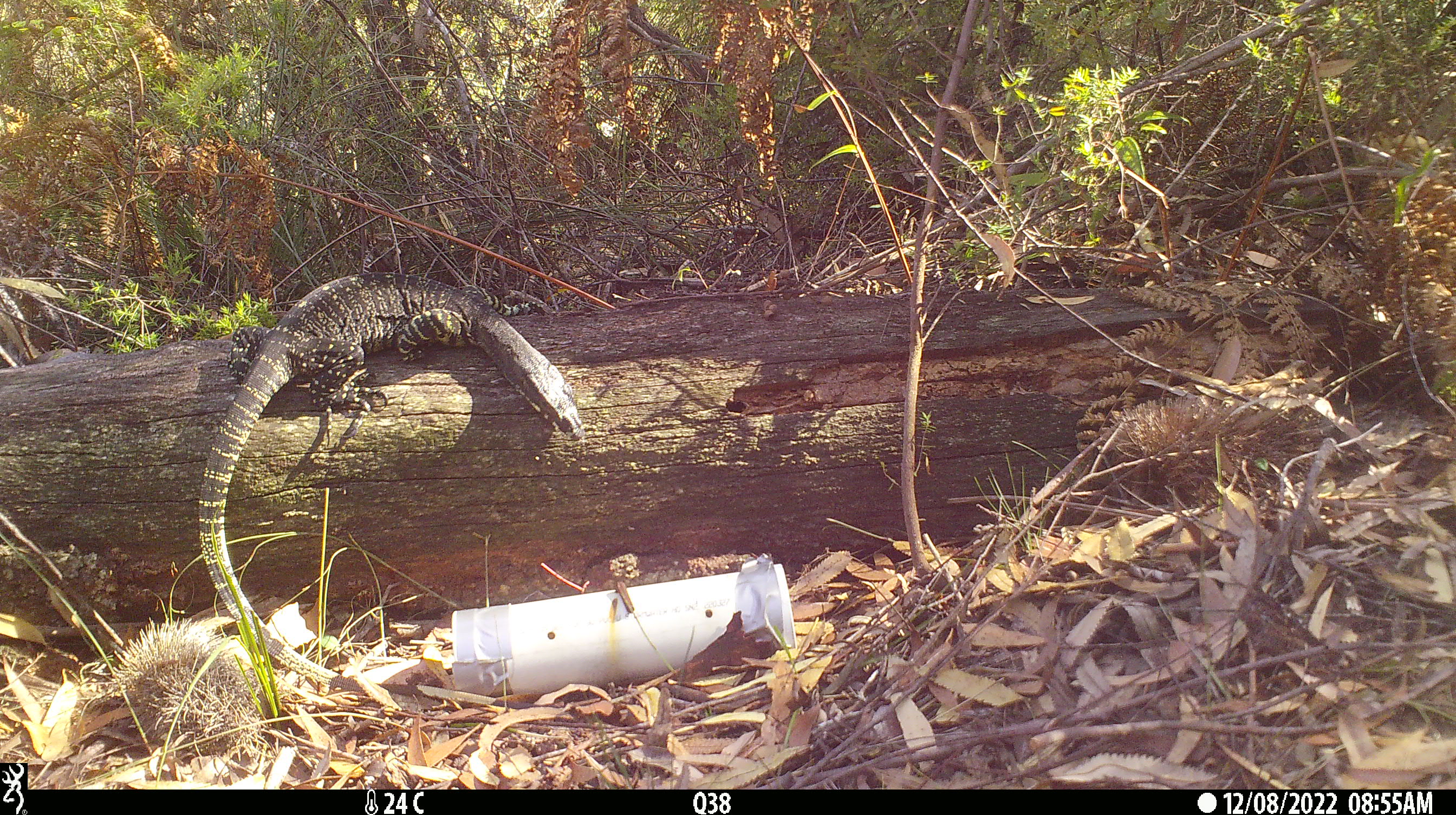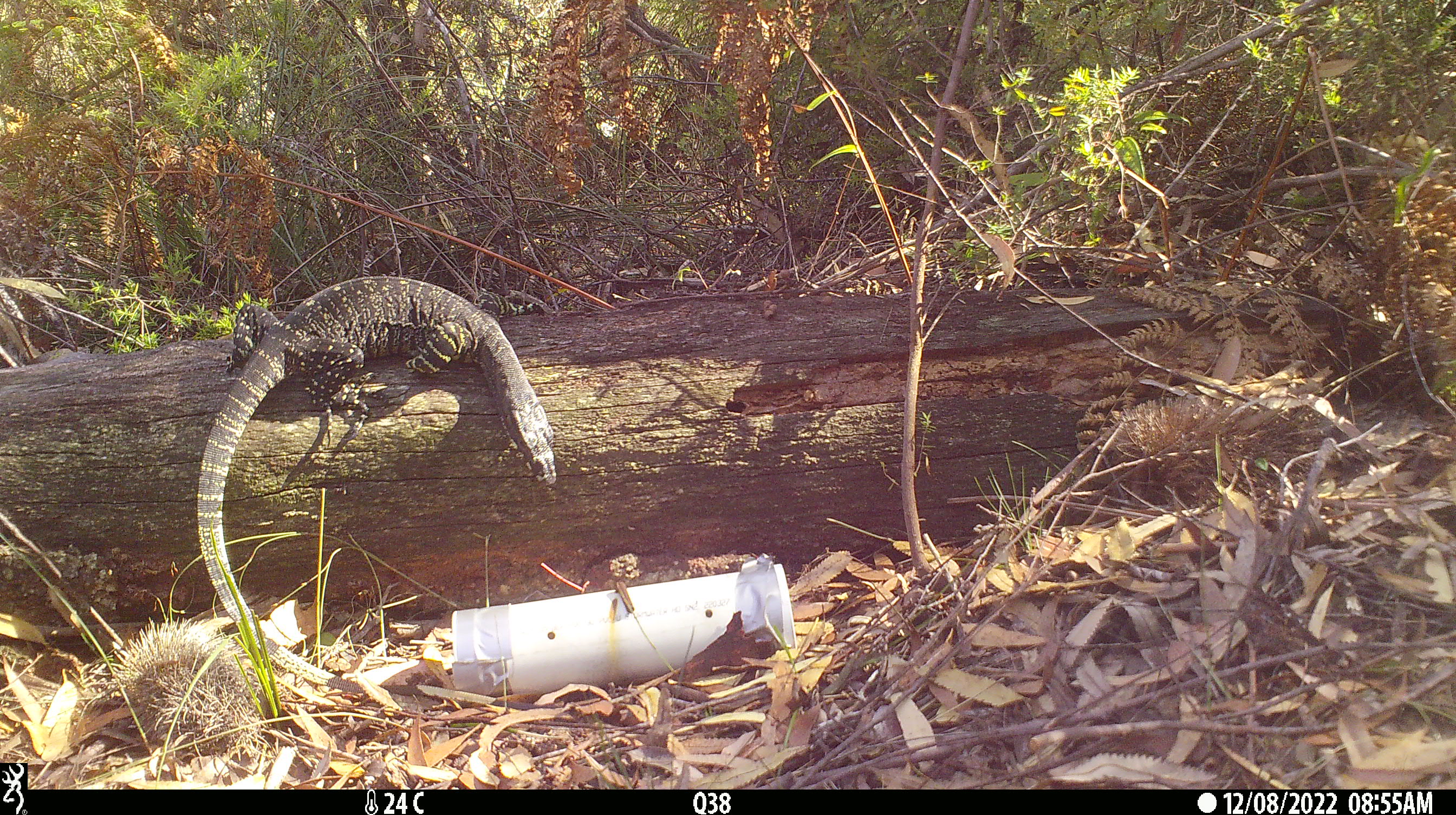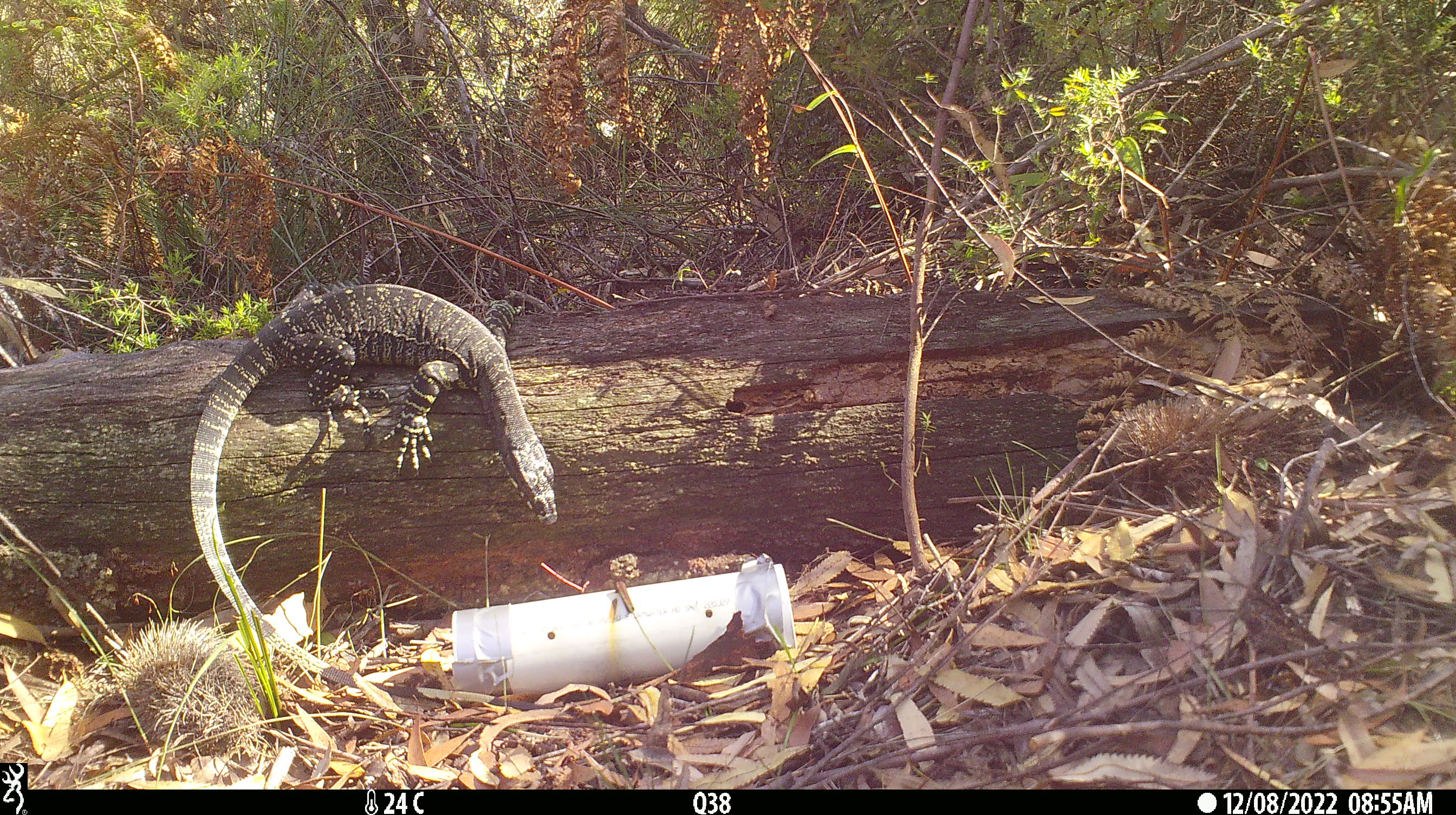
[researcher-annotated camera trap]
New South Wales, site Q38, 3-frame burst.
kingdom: Animalia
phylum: Chordata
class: Reptilia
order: Squamata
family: Varanidae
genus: Varanus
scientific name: Varanus varius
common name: lace monitor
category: goanna